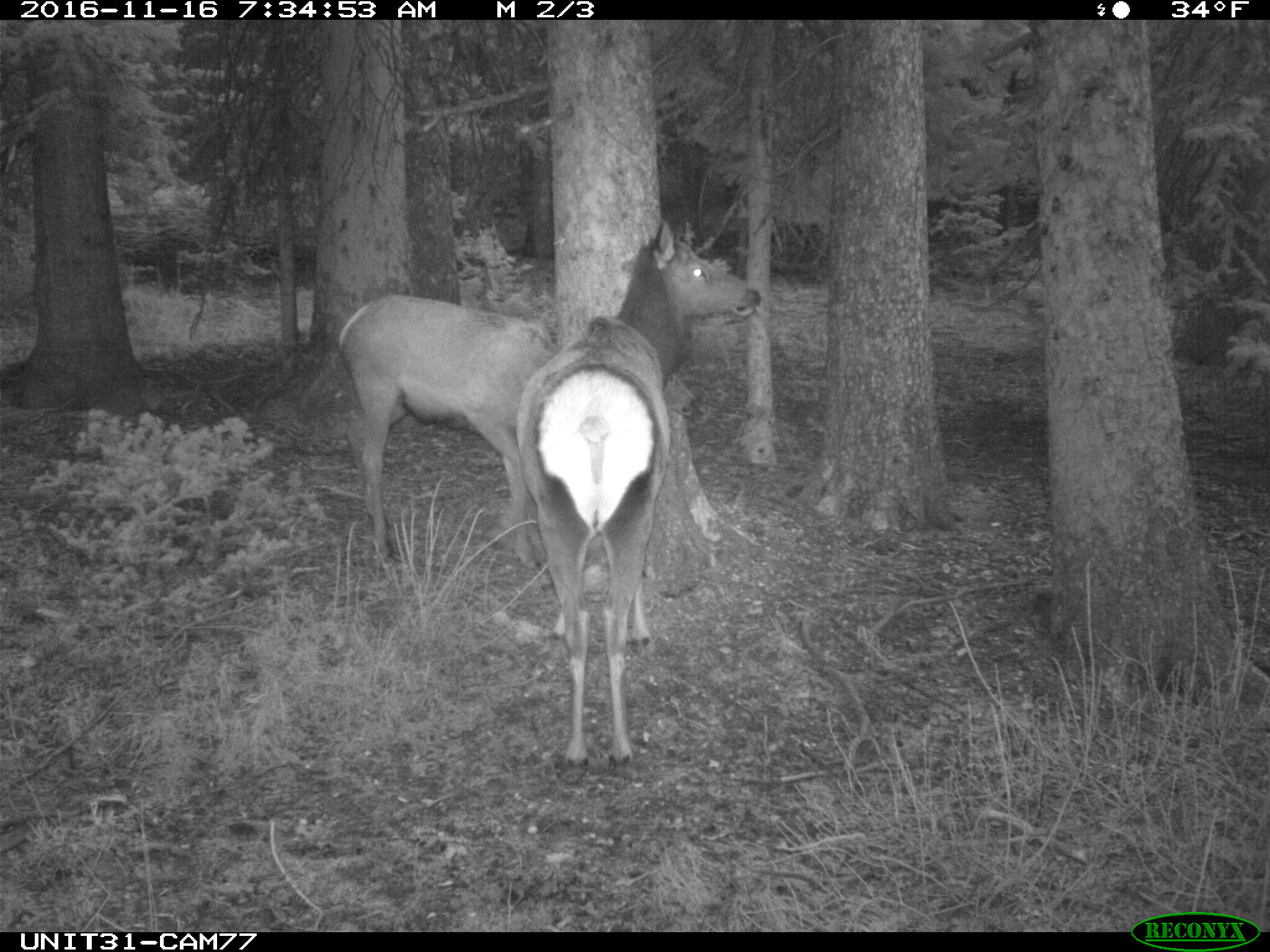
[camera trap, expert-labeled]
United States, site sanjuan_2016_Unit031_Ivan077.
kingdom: Animalia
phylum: Chordata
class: Mammalia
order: Artiodactyla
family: Cervidae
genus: Cervus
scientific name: Cervus elaphus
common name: red deer